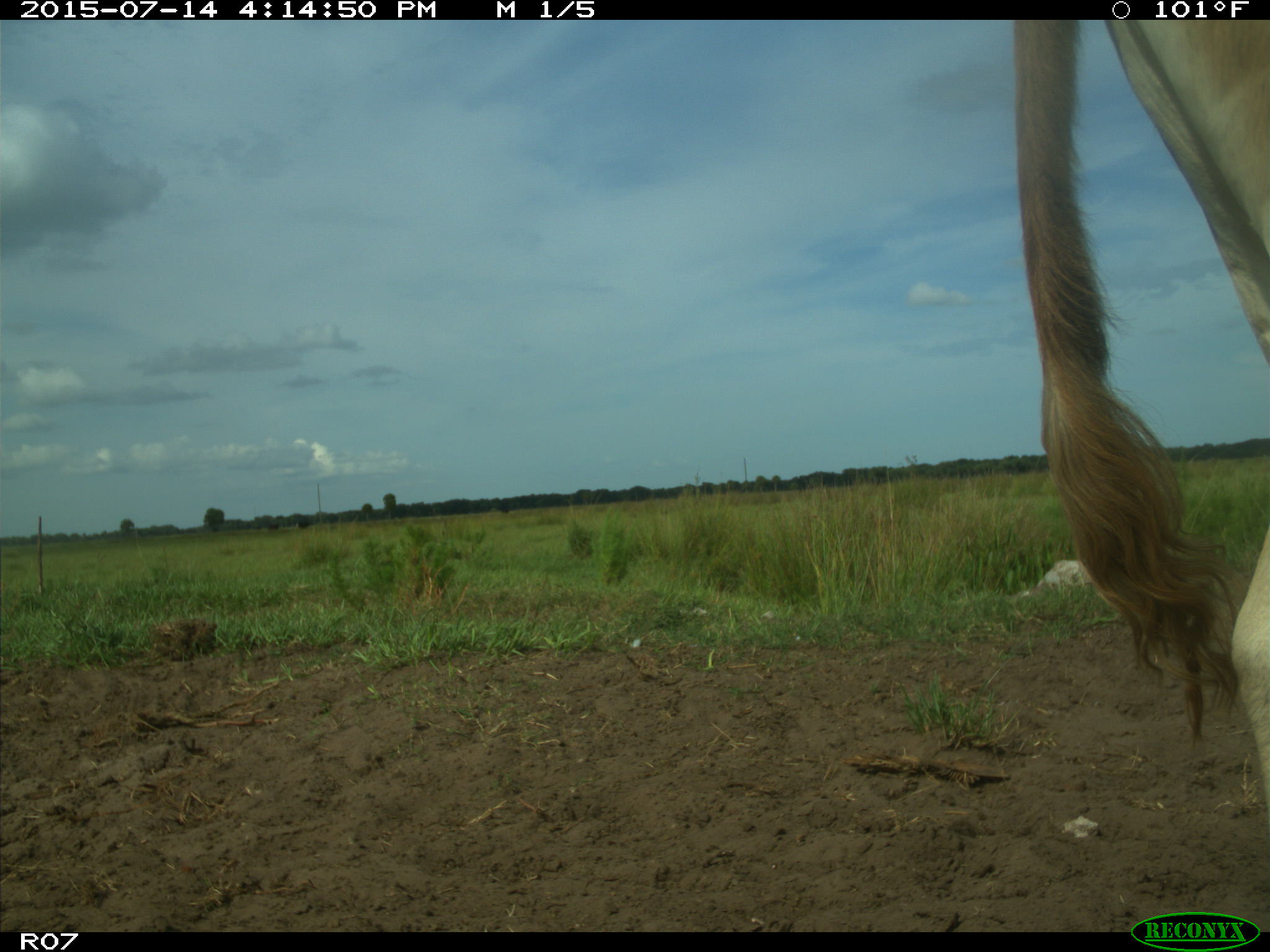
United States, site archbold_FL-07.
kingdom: Animalia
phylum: Chordata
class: Mammalia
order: Artiodactyla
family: Bovidae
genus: Bos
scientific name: Bos taurus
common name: domestic cow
Bos taurus (domestic cow).